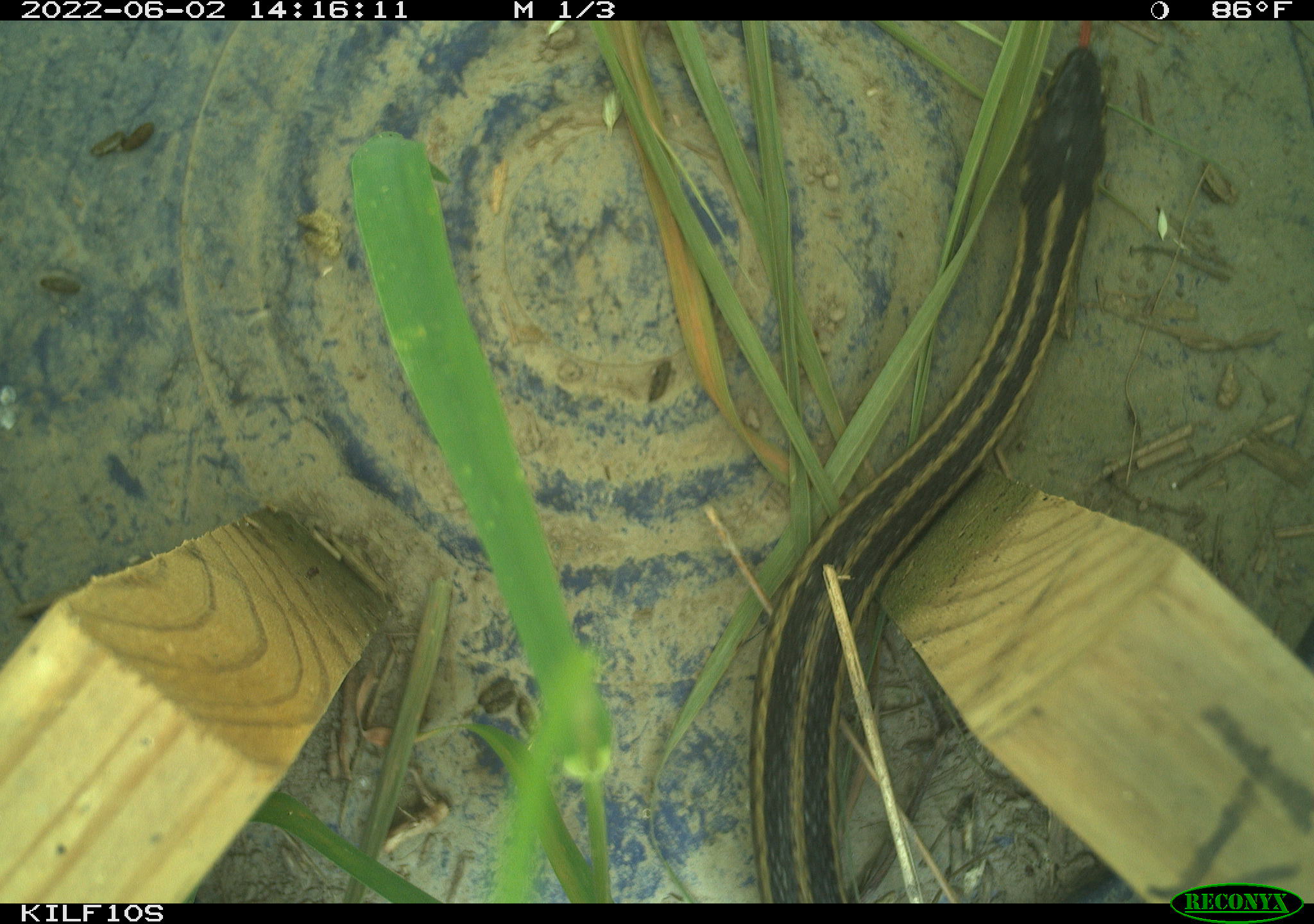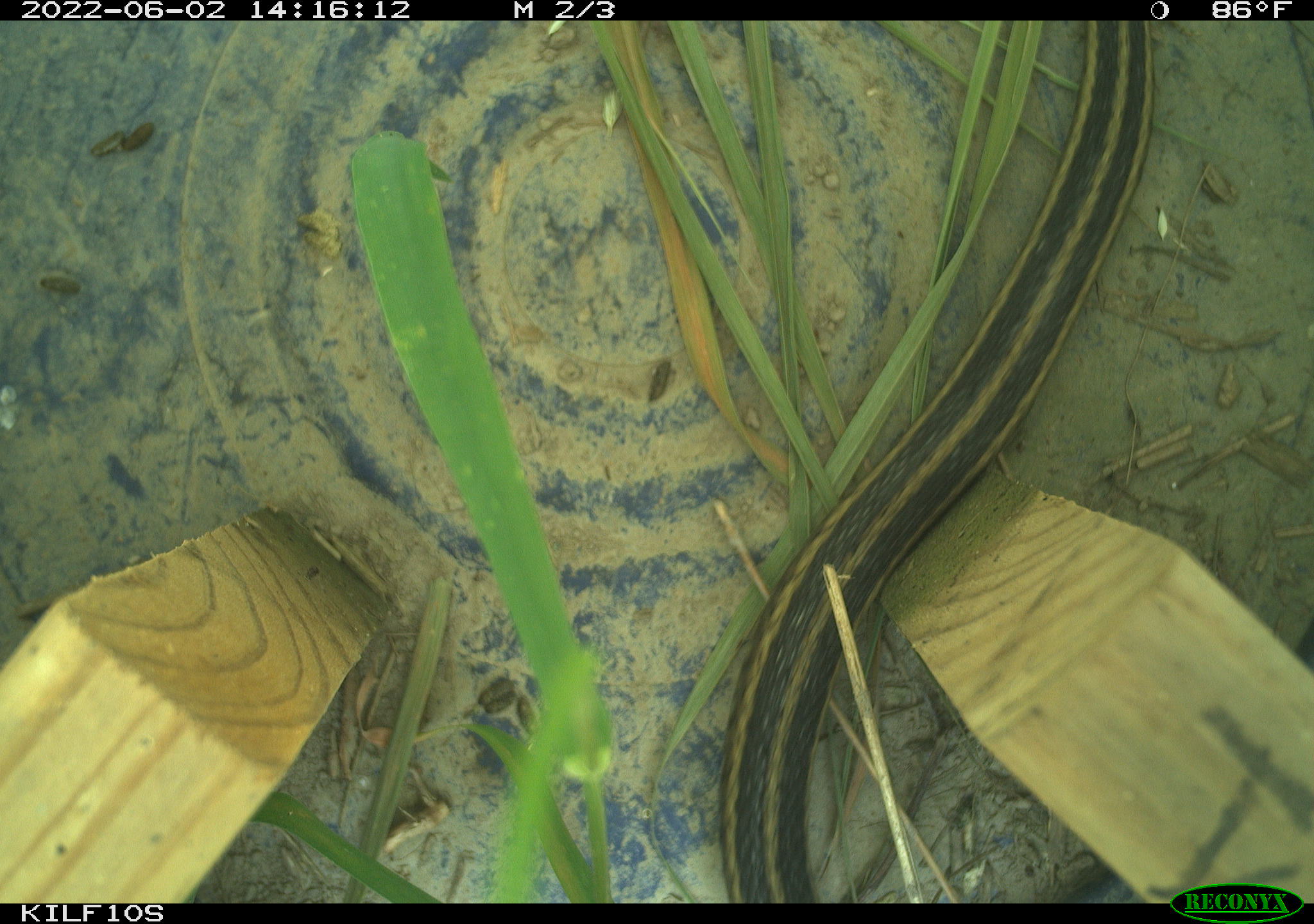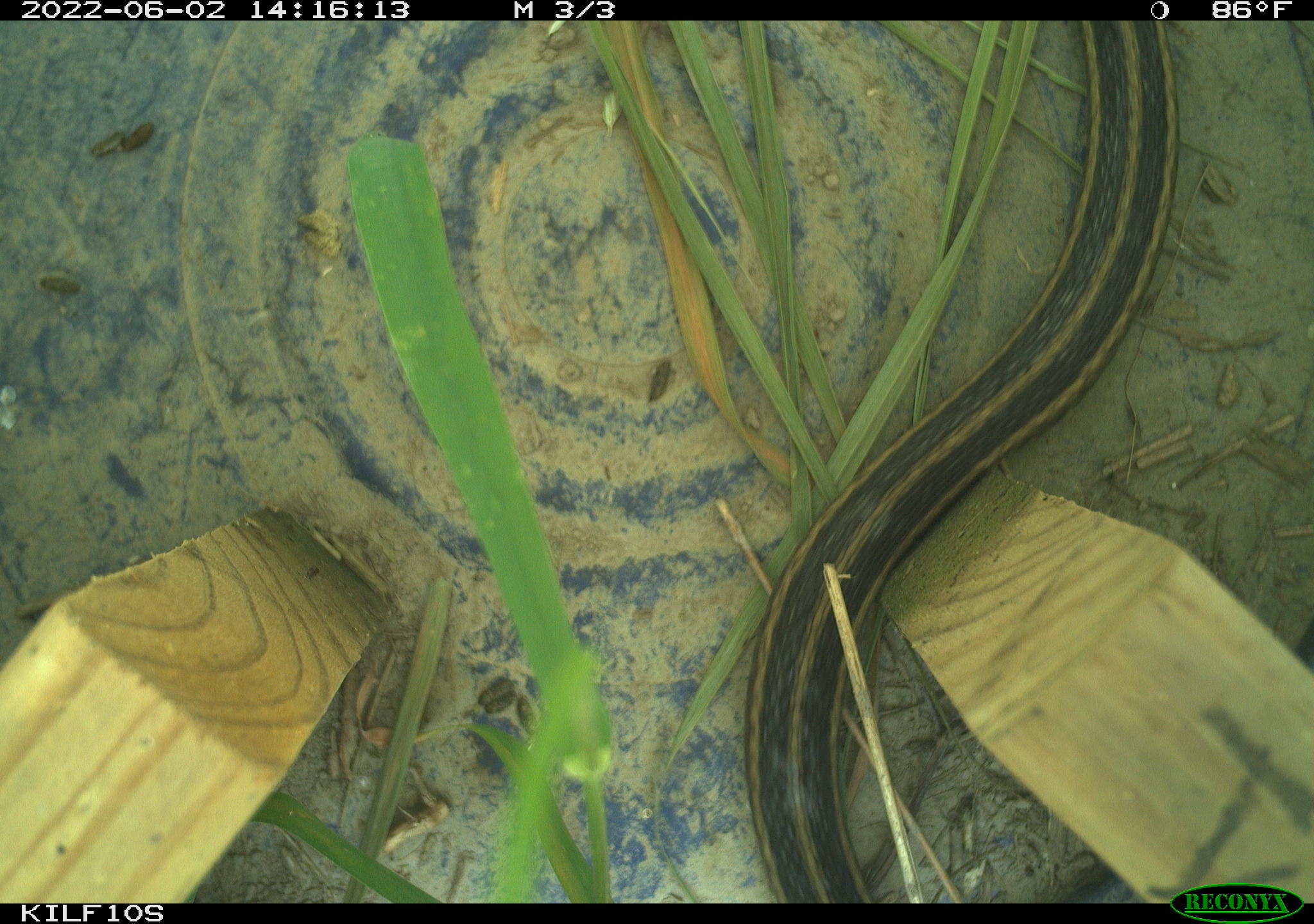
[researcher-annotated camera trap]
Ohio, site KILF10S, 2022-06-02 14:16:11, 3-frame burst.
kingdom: Animalia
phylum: Chordata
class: Reptilia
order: Squamata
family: Colubridae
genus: Thamnophis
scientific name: Thamnophis sirtalis sirtalis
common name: eastern gartersnake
Eastern gartersnake (Thamnophis sirtalis sirtalis).